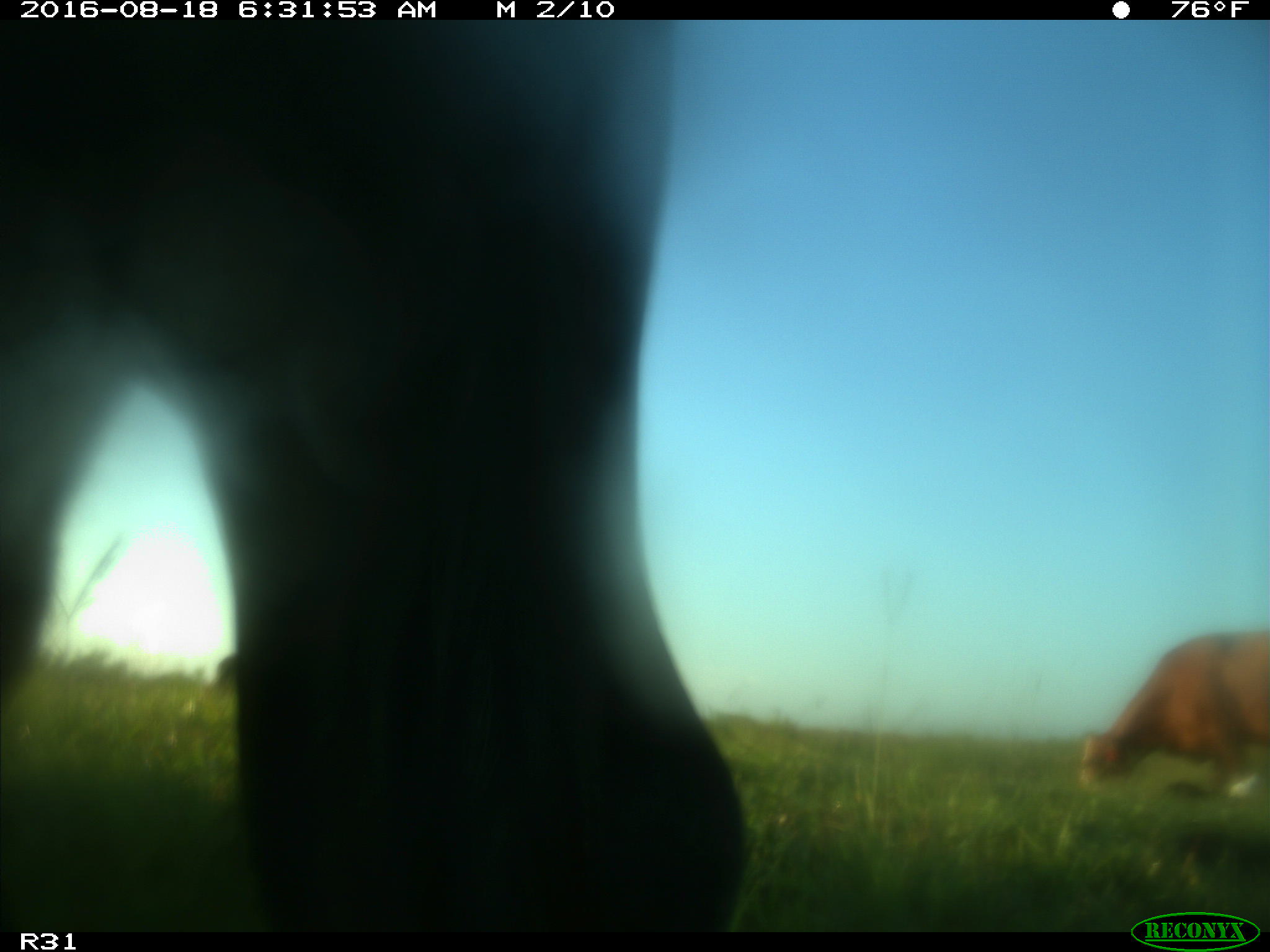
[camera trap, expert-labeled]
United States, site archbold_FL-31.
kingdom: Animalia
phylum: Chordata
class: Mammalia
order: Artiodactyla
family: Bovidae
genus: Bos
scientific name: Bos taurus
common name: domestic cow